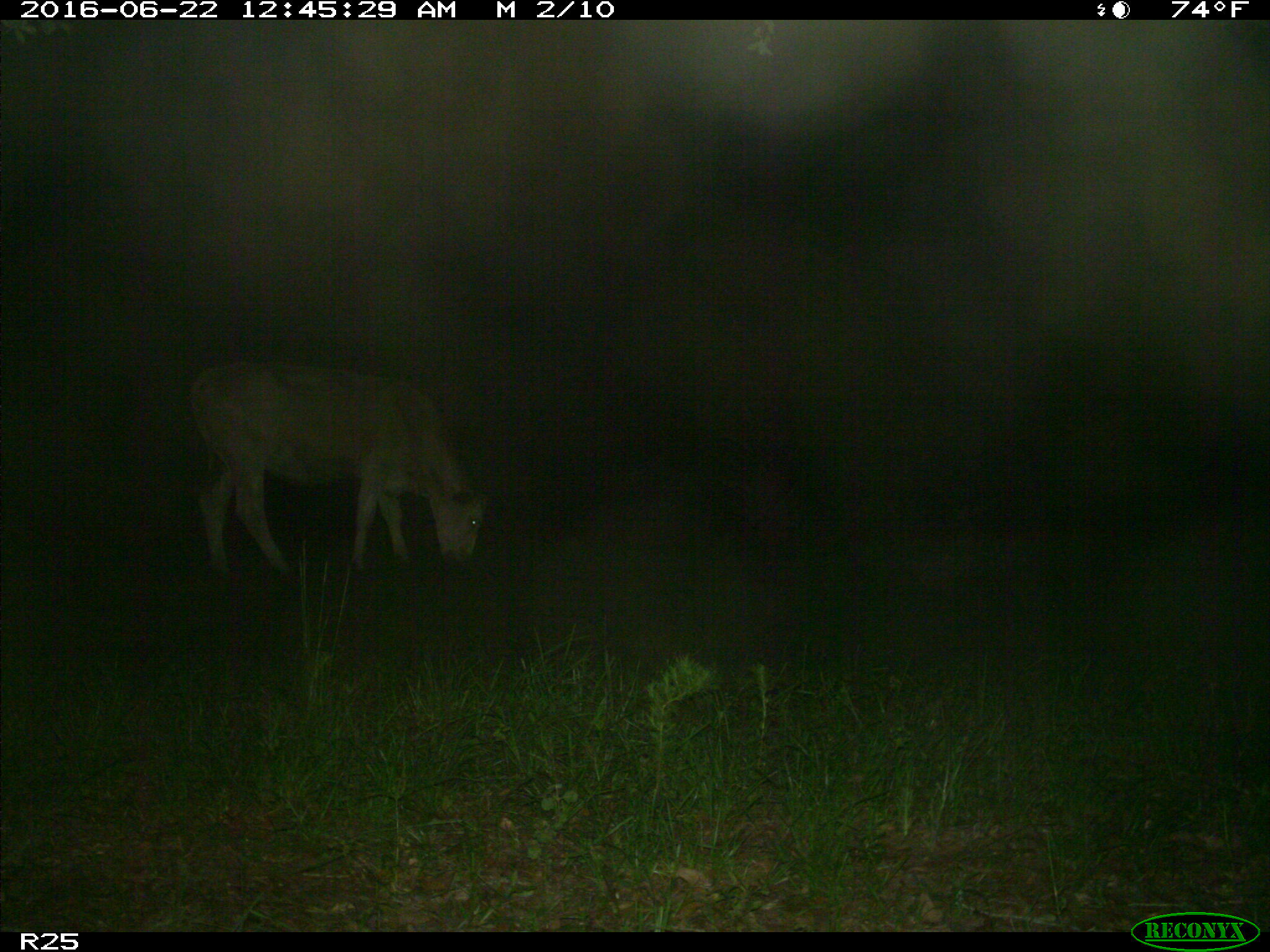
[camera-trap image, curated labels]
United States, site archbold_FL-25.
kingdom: Animalia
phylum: Chordata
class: Mammalia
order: Artiodactyla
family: Bovidae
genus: Bos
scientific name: Bos taurus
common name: domestic cow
Bos taurus (domestic cow).